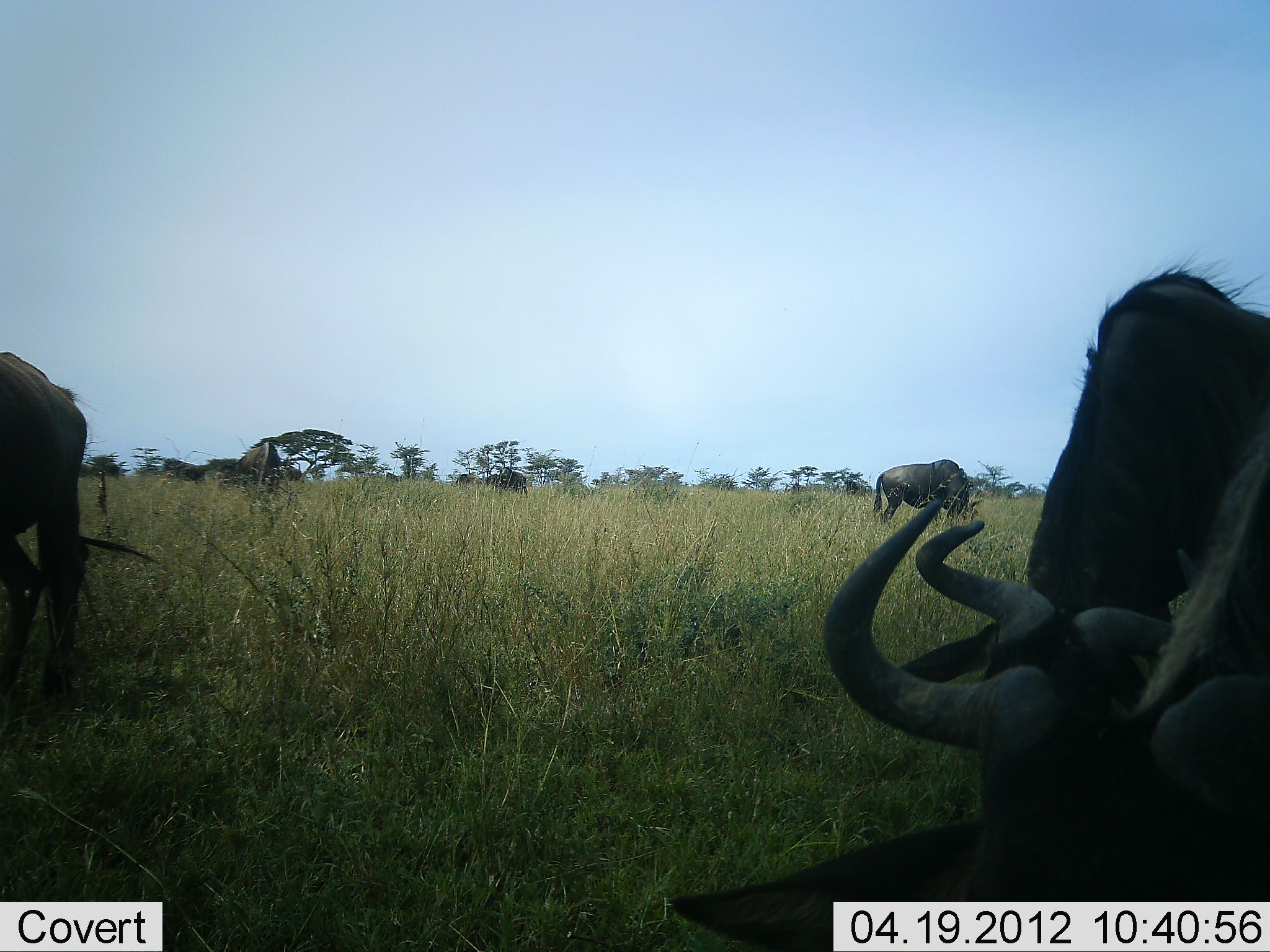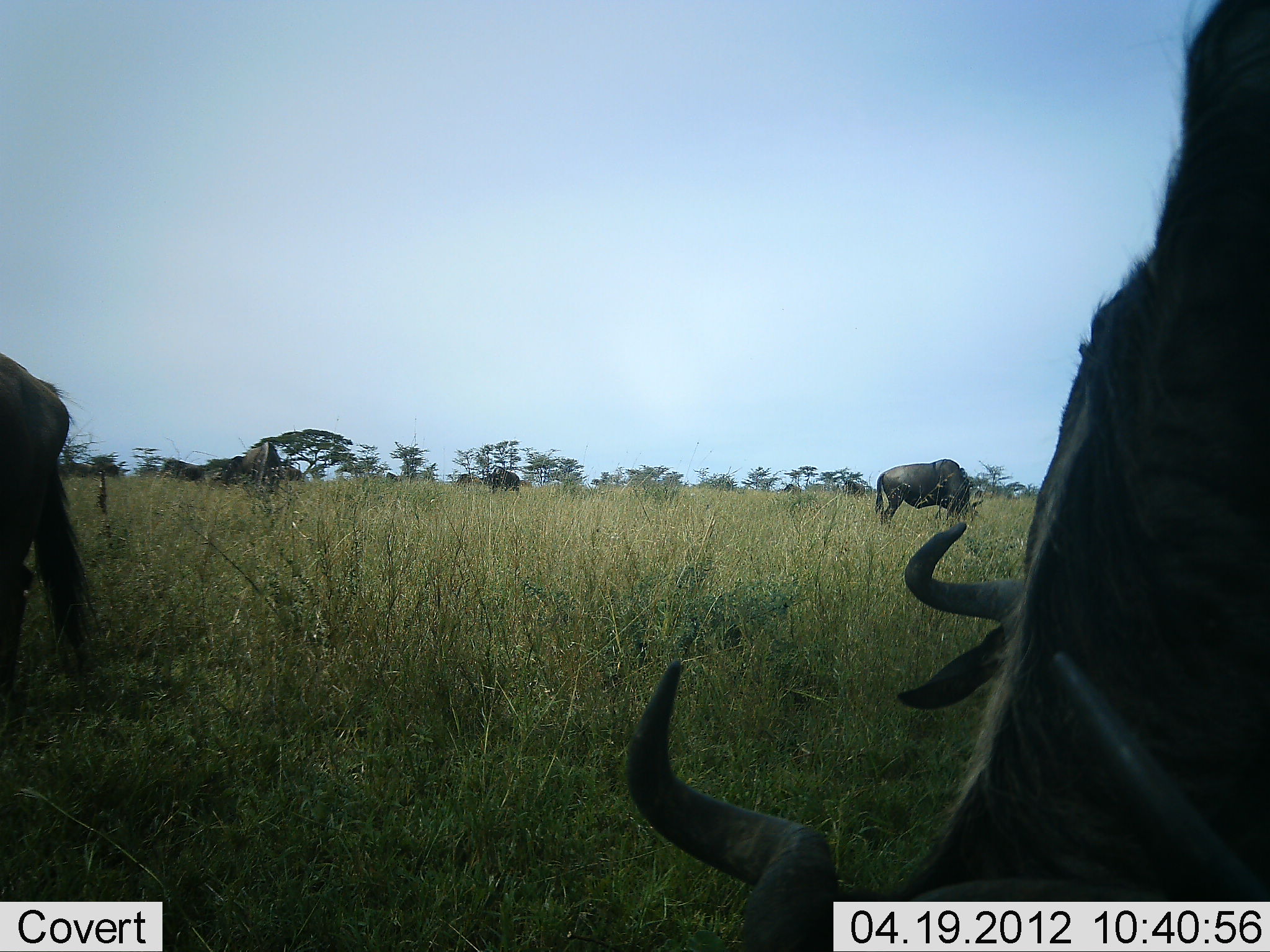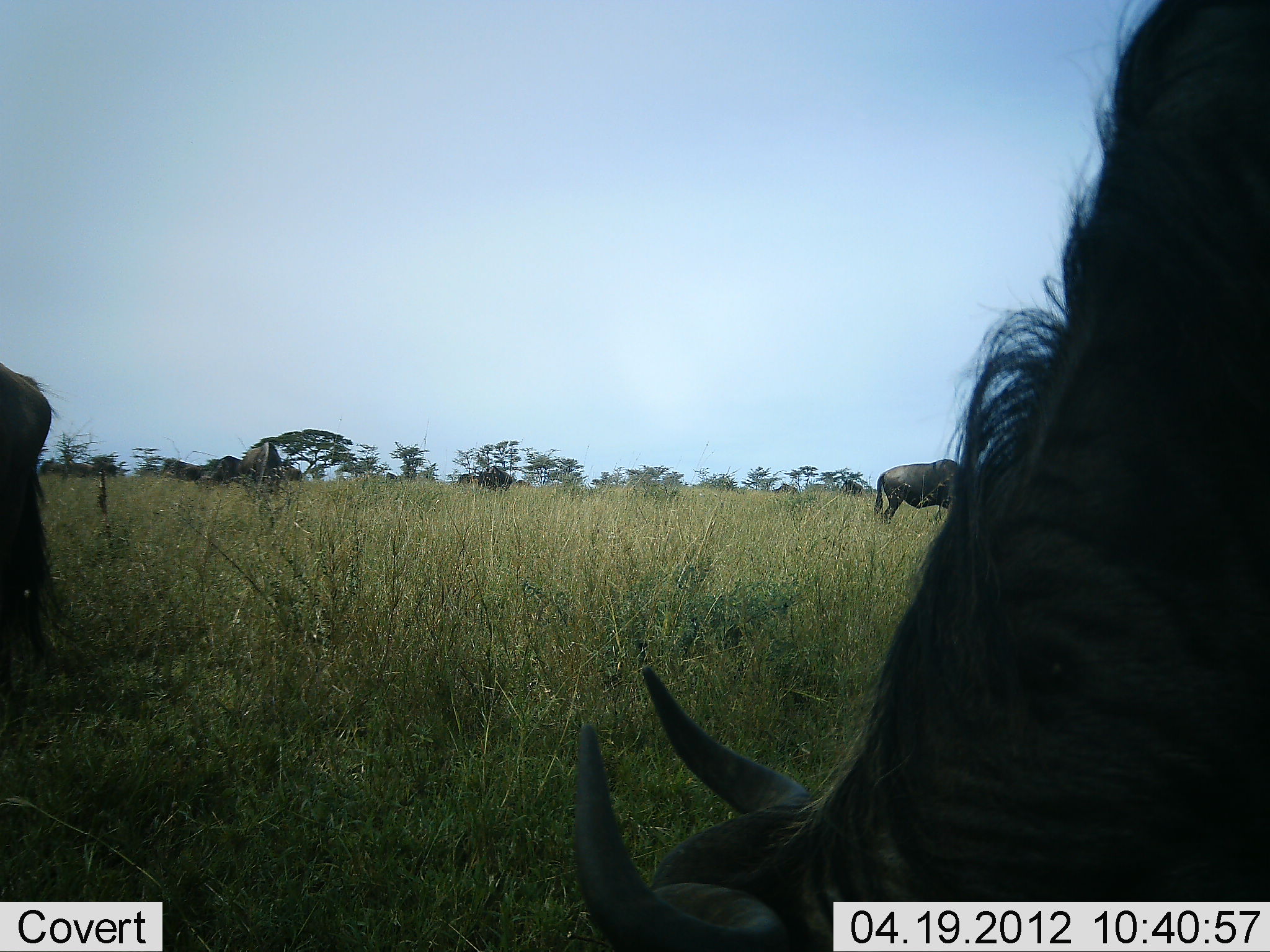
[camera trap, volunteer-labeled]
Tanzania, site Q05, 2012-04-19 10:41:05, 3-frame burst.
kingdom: Animalia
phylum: Chordata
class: Mammalia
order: Artiodactyla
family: Bovidae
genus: Connochaetes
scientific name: Connochaetes taurinus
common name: blue wildebeest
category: wildebeest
Wildebeest (blue wildebeest) (Connochaetes taurinus), count 6. Behavior (volunteer vote fractions): standing 23%, resting 0%, moving 23%, interacting 0%. Young present (vote fraction): 0%. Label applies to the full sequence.